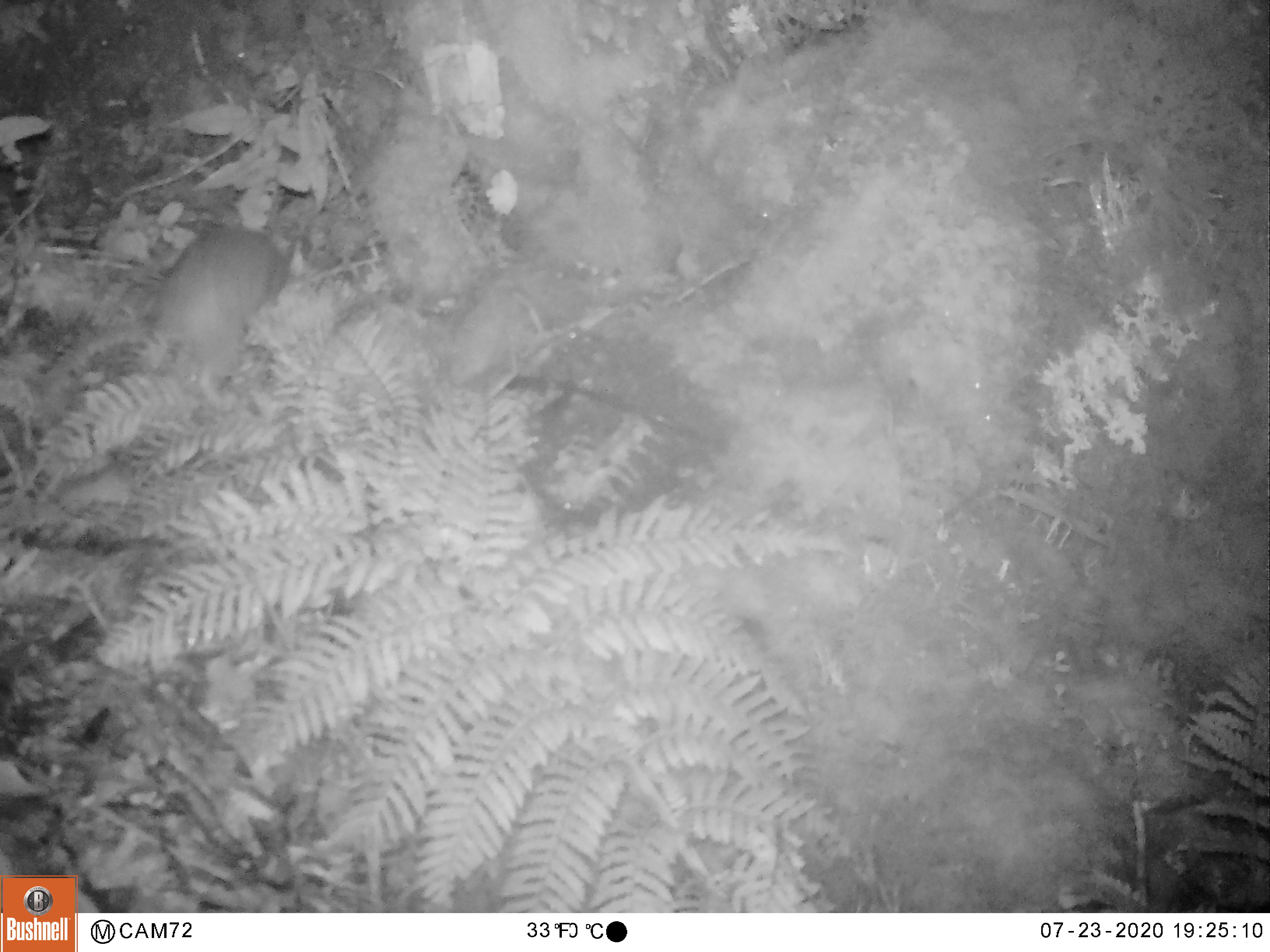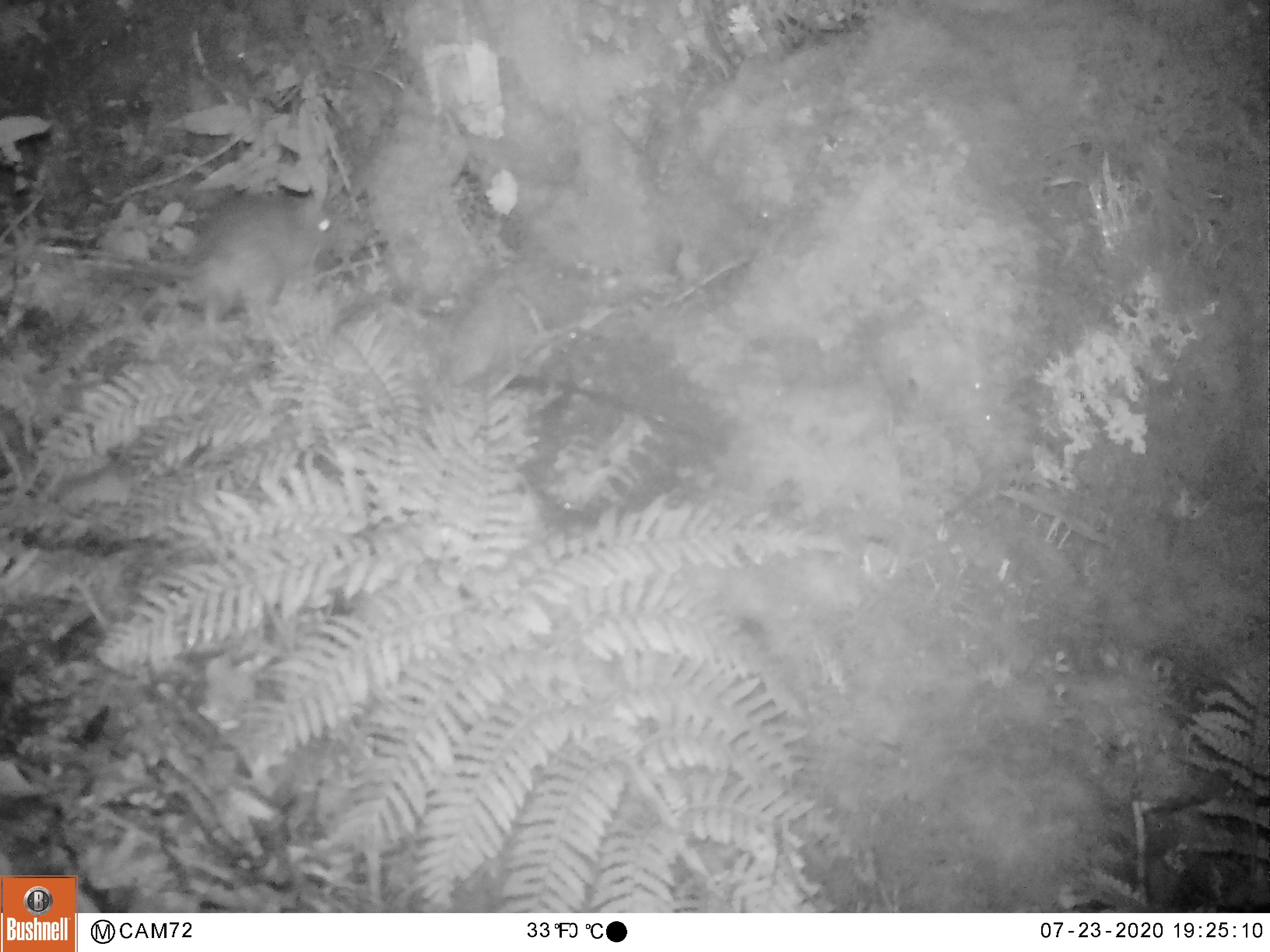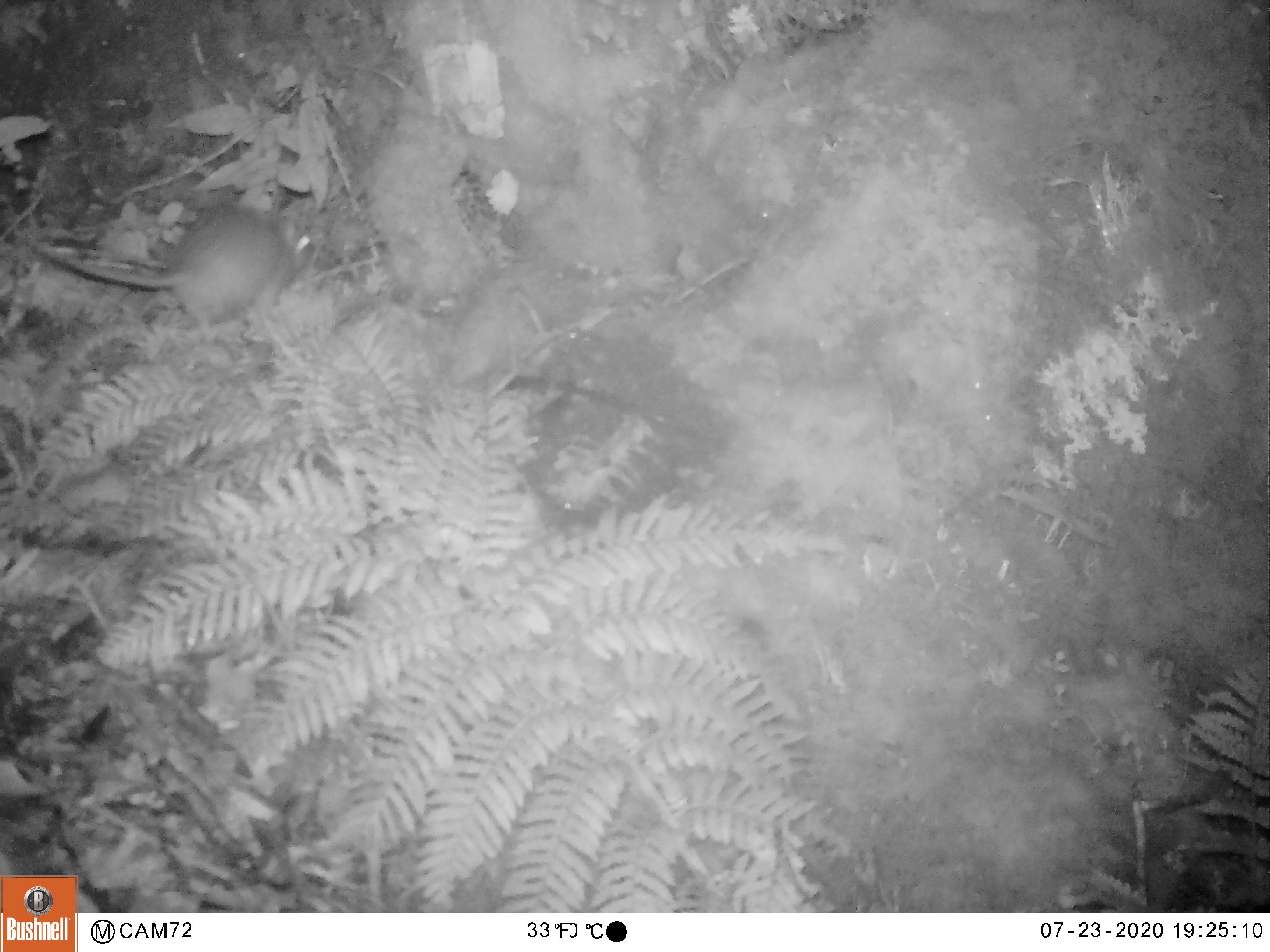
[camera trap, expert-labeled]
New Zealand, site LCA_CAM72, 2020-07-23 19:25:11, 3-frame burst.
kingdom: Animalia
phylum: Chordata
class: Mammalia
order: Rodentia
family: Muridae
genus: Rattus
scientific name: Rattus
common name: rat